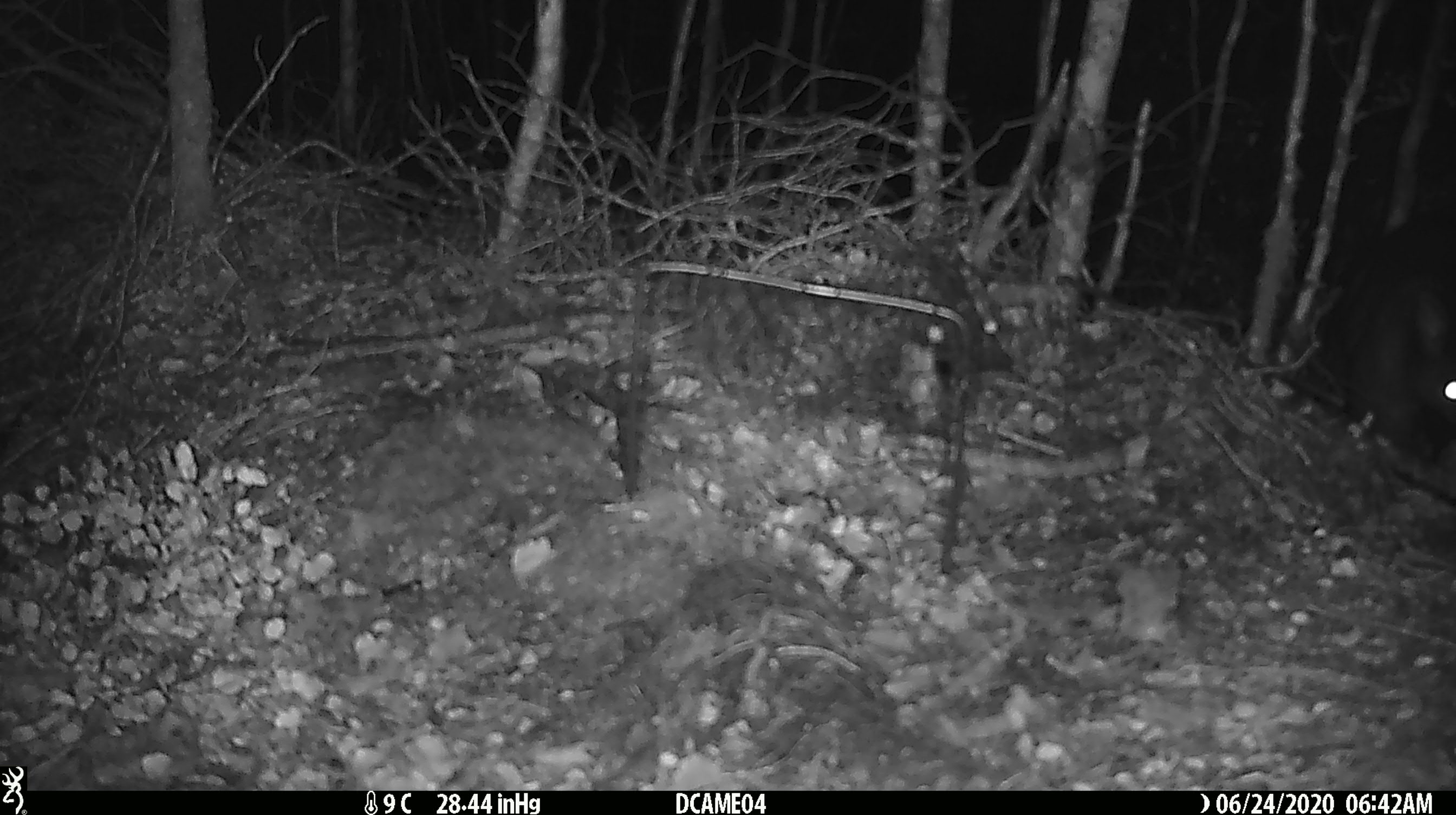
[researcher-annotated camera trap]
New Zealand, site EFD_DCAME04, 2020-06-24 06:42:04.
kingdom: Animalia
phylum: Chordata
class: Mammalia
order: Diprotodontia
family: Phalangeridae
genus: Trichosurus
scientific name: Trichosurus vulpecula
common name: common brushtail possum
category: possum